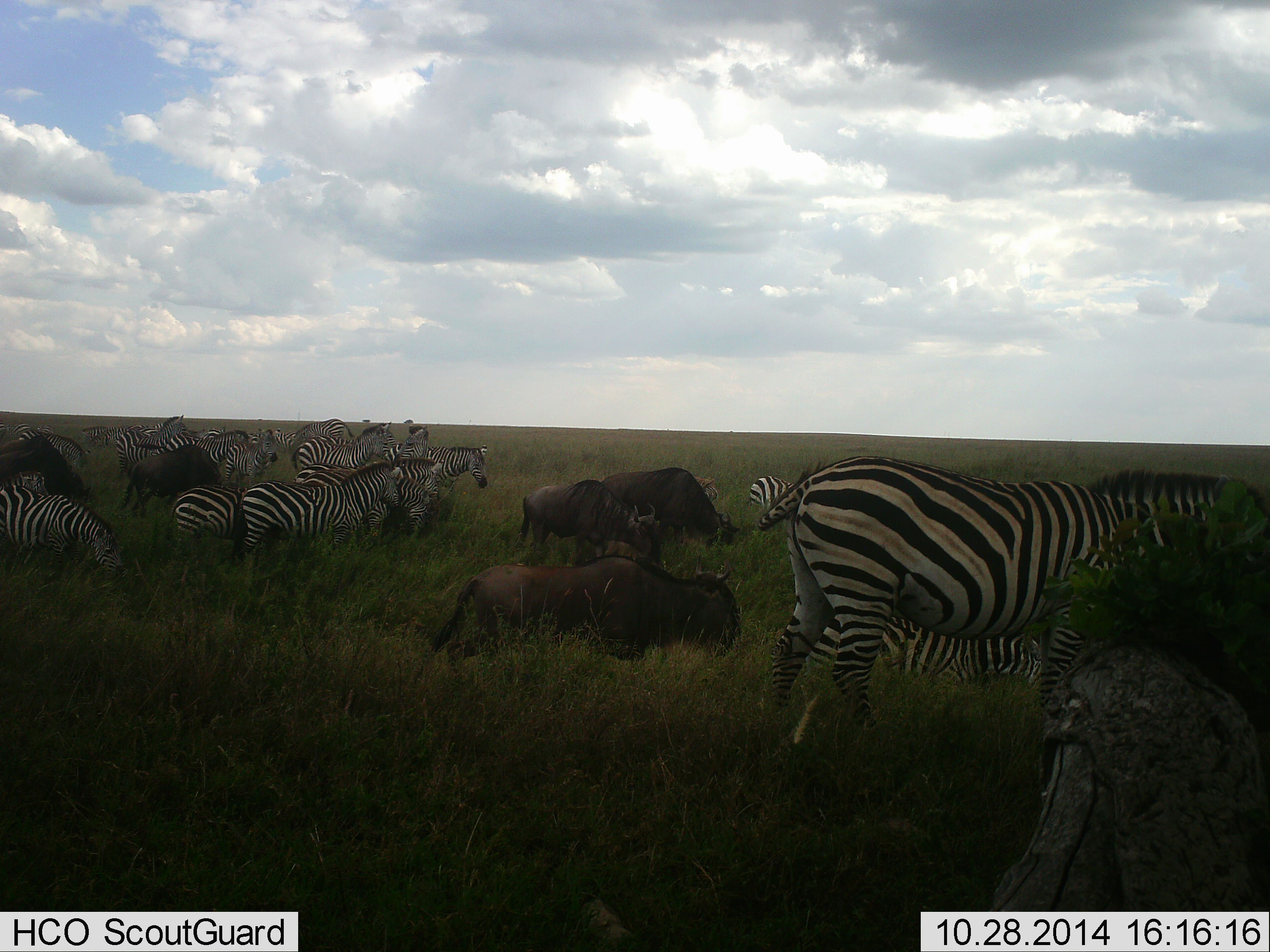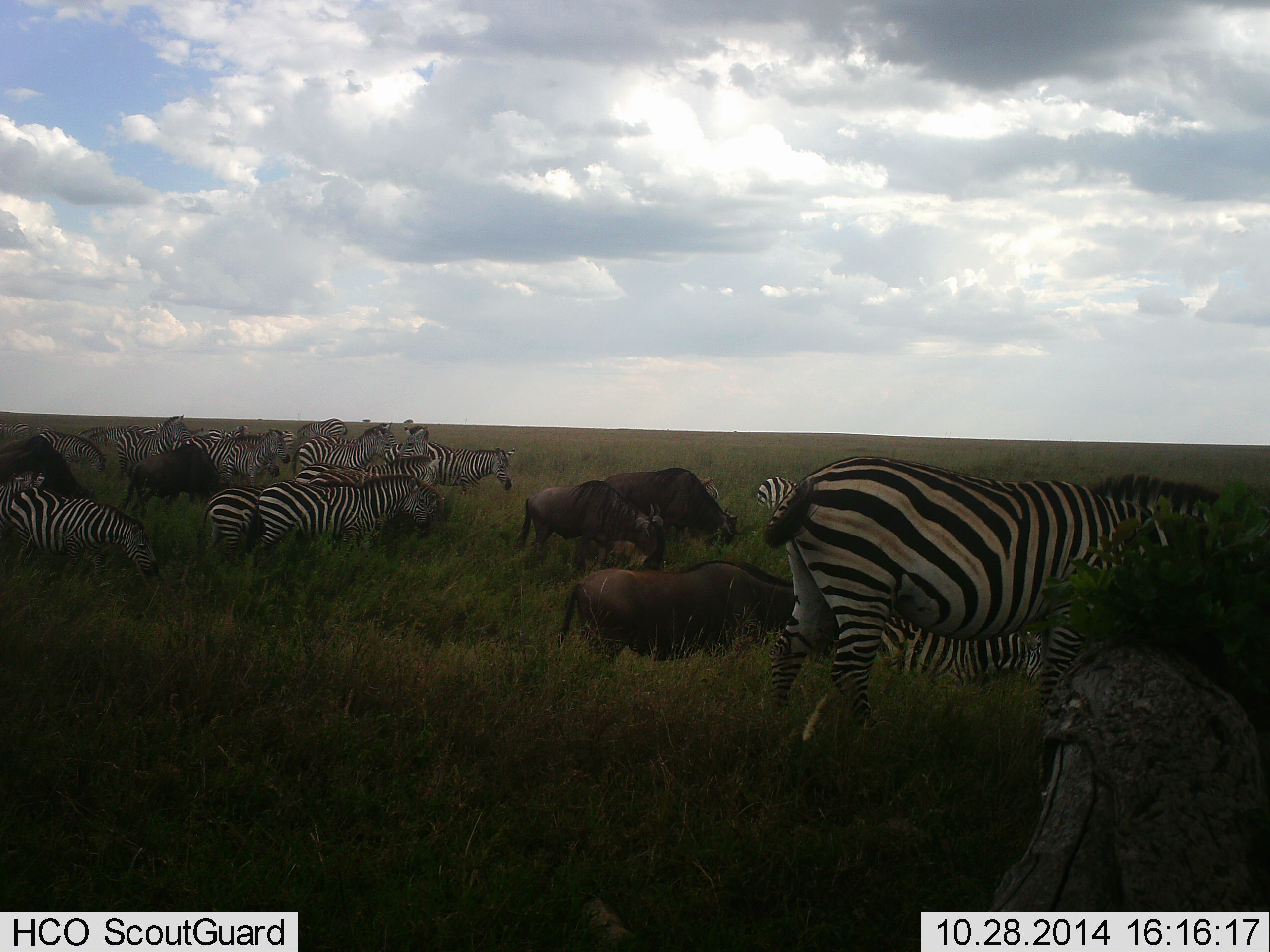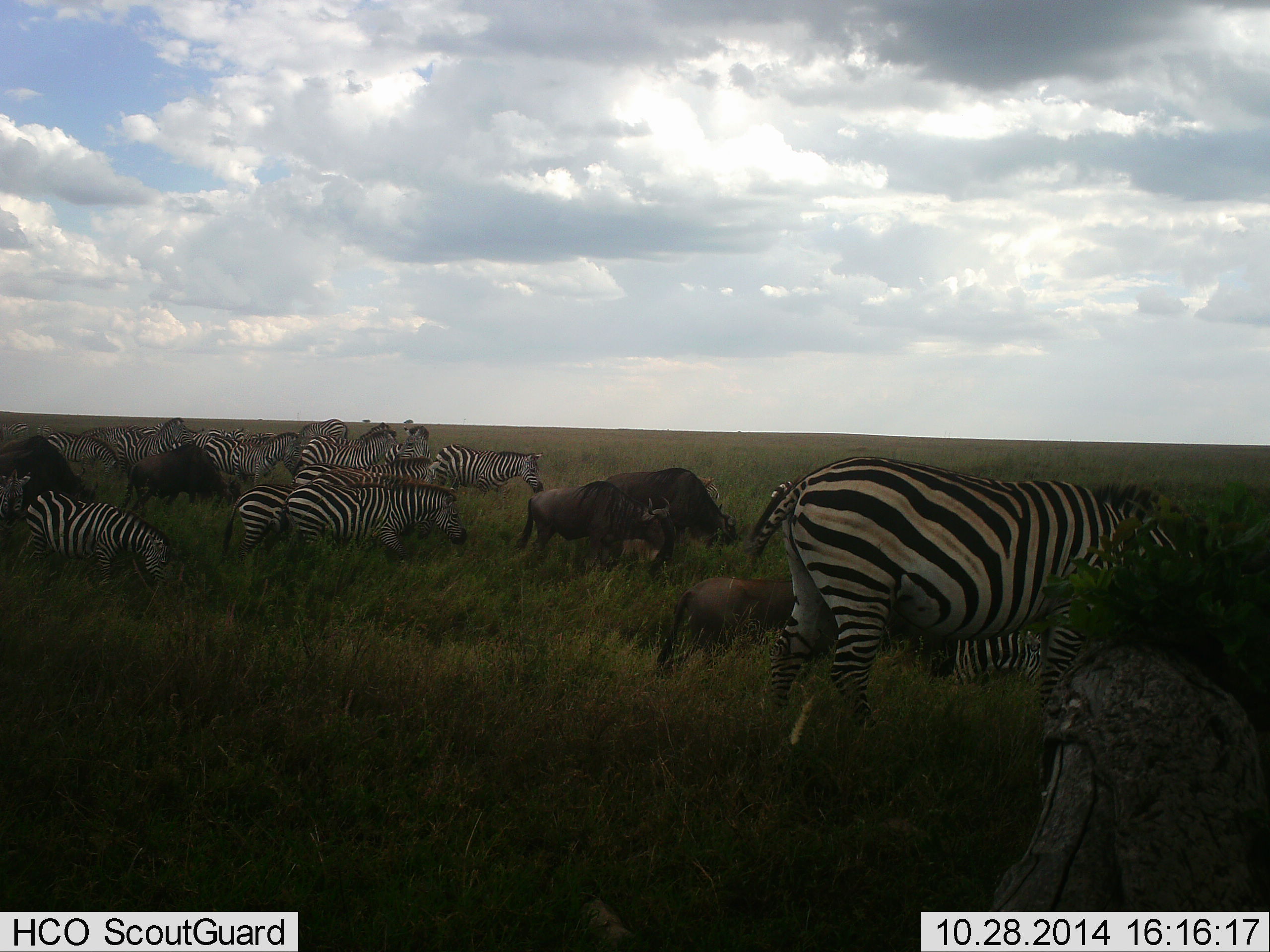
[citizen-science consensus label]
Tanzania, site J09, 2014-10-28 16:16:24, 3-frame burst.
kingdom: Animalia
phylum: Chordata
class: Mammalia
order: Artiodactyla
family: Bovidae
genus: Connochaetes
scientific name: Connochaetes taurinus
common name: blue wildebeest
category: wildebeest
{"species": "wildebeest (blue wildebeest) (Connochaetes taurinus)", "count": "5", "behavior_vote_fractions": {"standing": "27%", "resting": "9%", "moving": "73%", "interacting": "0%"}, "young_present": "9%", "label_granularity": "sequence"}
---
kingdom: Animalia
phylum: Chordata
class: Mammalia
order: Perissodactyla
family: Equidae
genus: Equus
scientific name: Equus quagga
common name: plains zebra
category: zebra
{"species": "zebra (plains zebra) (Equus quagga)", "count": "11-50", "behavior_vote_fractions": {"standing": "25%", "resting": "8%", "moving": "67%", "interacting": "8%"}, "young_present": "0%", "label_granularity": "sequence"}